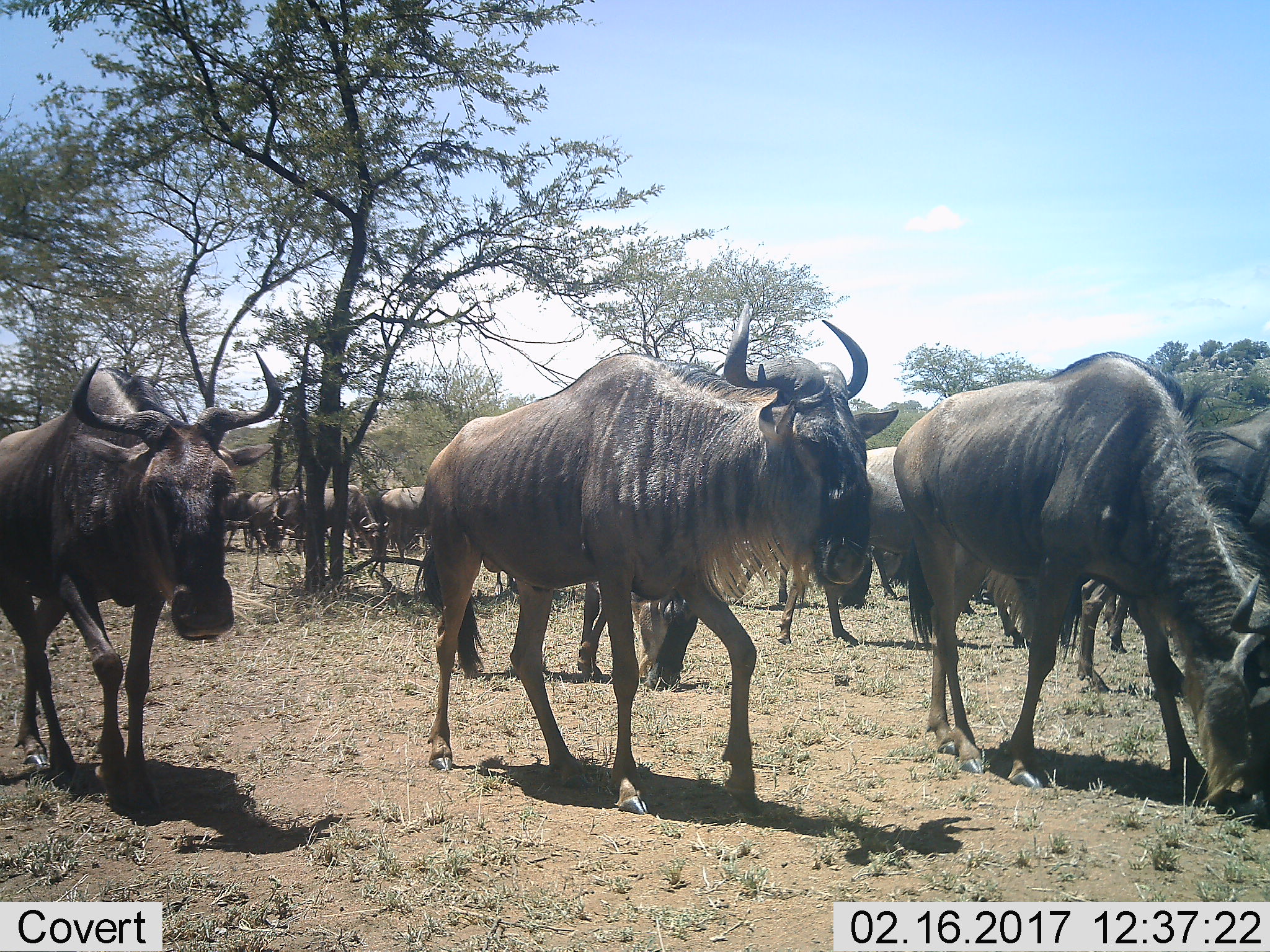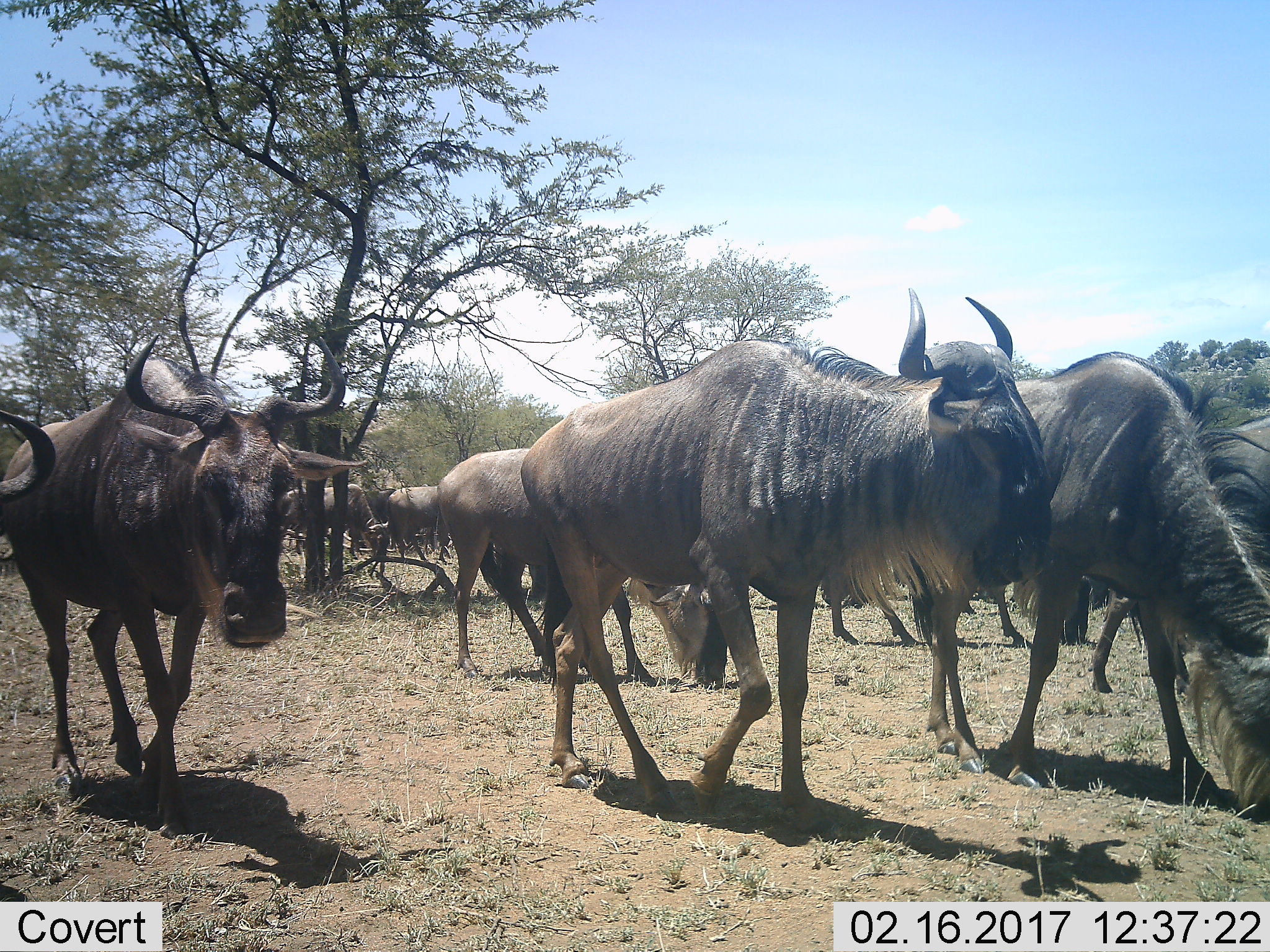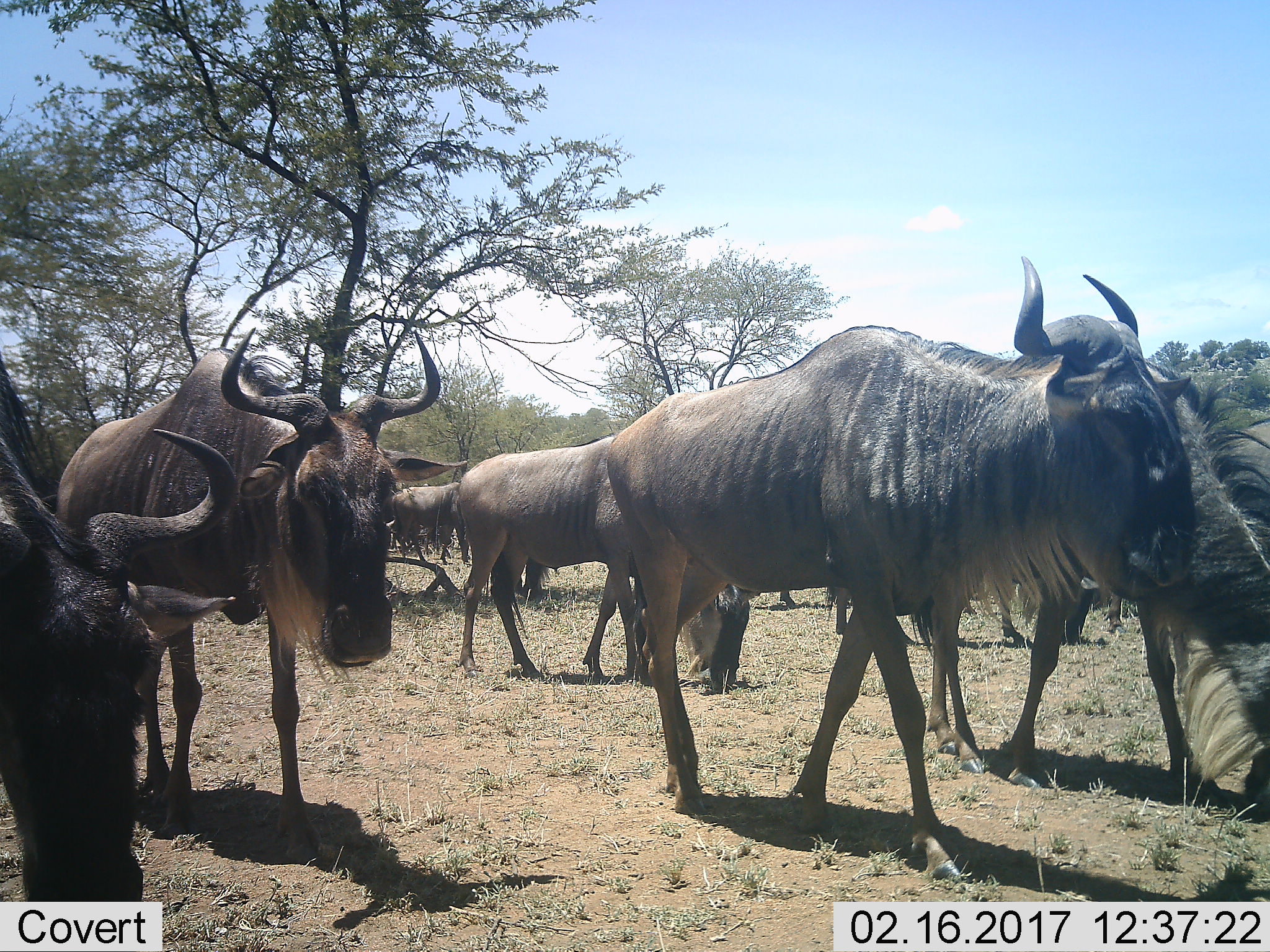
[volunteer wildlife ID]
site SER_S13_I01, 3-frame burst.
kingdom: Animalia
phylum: Chordata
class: Mammalia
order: Artiodactyla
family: Bovidae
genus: Connochaetes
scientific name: Connochaetes taurinus taurinus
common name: blue wildebeest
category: wildebeestblue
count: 11-50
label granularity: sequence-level